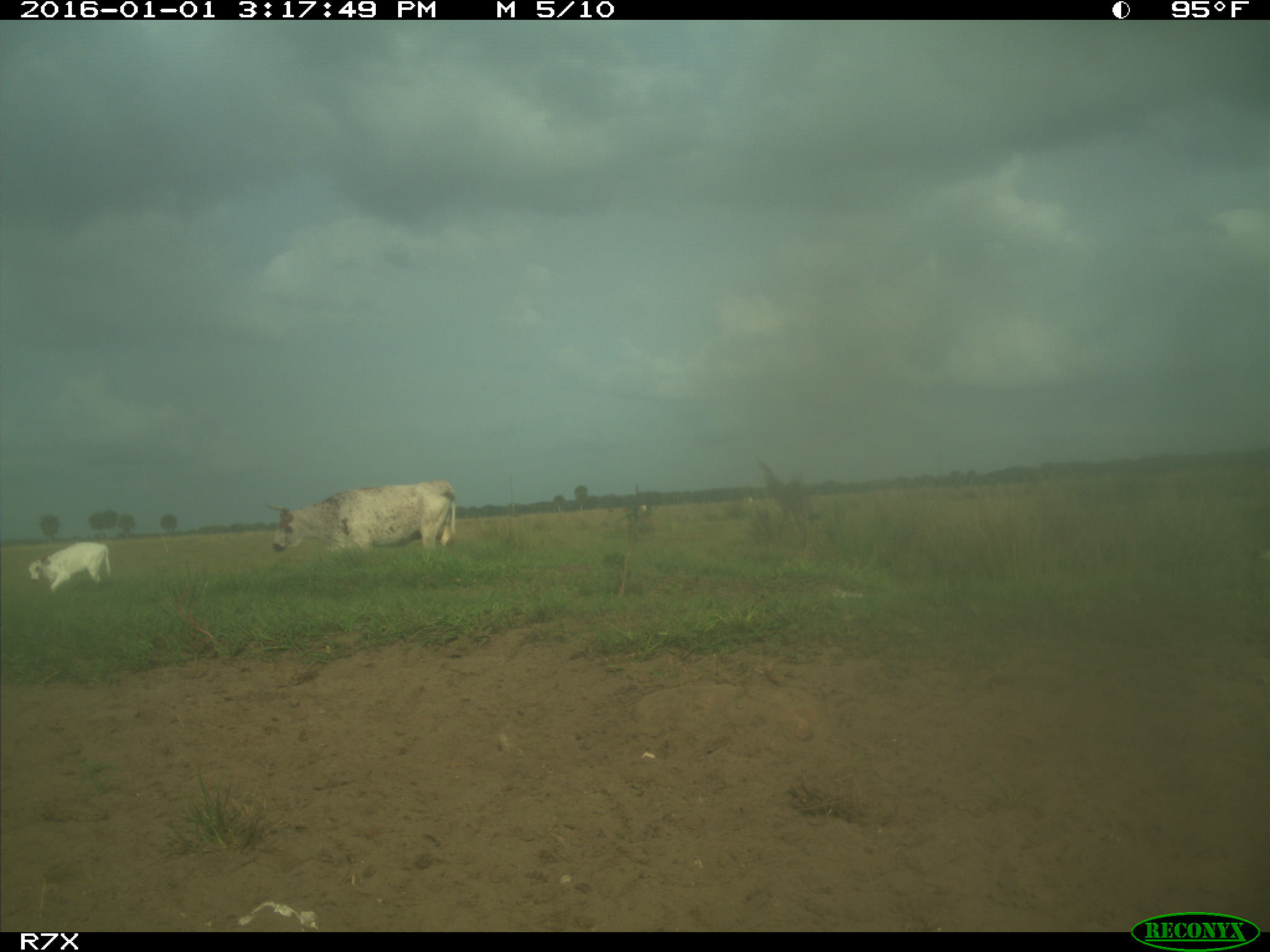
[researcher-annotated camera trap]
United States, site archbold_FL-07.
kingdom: Animalia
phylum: Chordata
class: Mammalia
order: Artiodactyla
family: Bovidae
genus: Bos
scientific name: Bos taurus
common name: domestic cow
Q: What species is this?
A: Bos taurus (domestic cow).